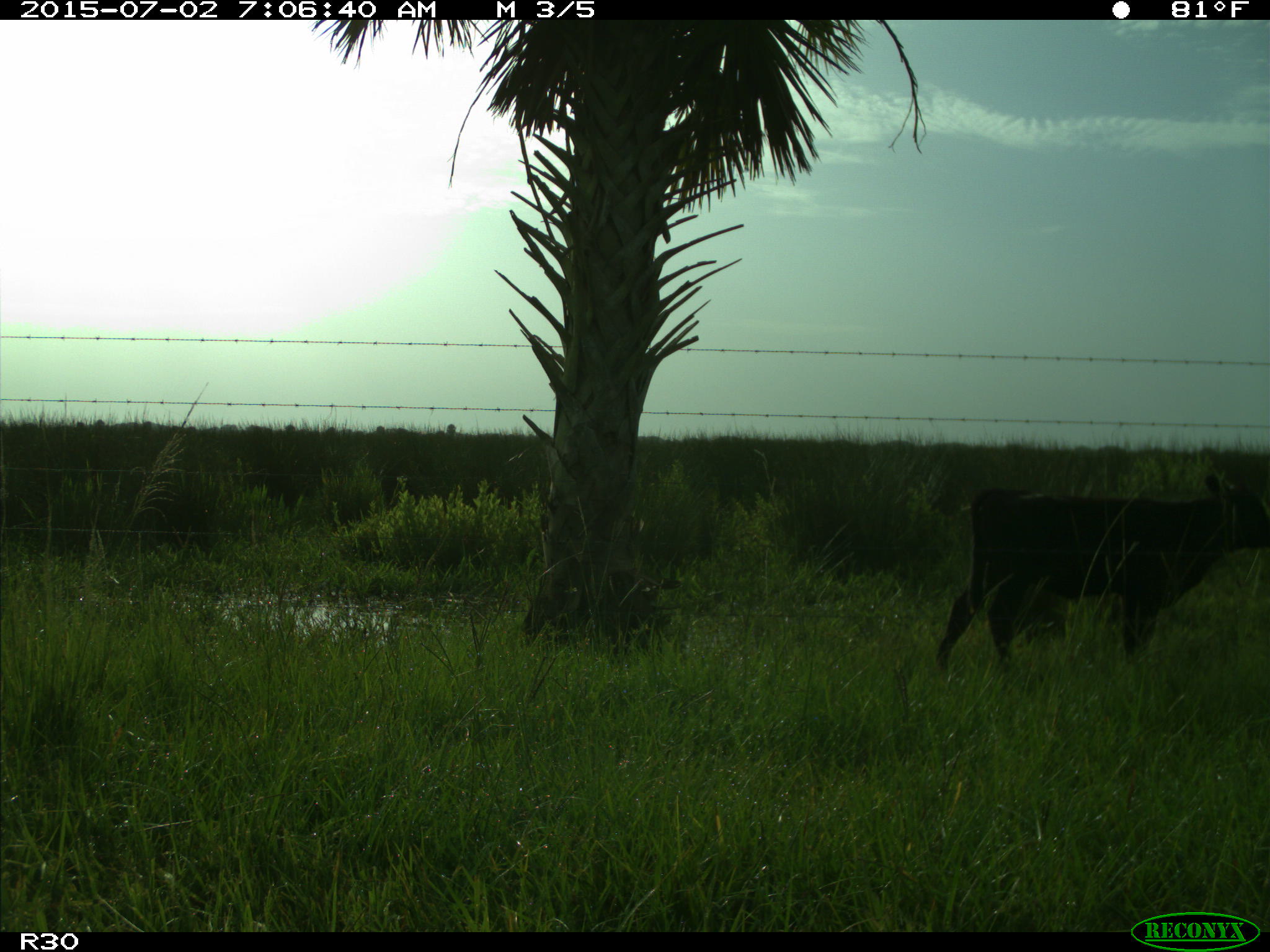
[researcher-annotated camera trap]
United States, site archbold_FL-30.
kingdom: Animalia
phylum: Chordata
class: Mammalia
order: Artiodactyla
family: Bovidae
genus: Bos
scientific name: Bos taurus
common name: domestic cow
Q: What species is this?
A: Bos taurus (domestic cow).